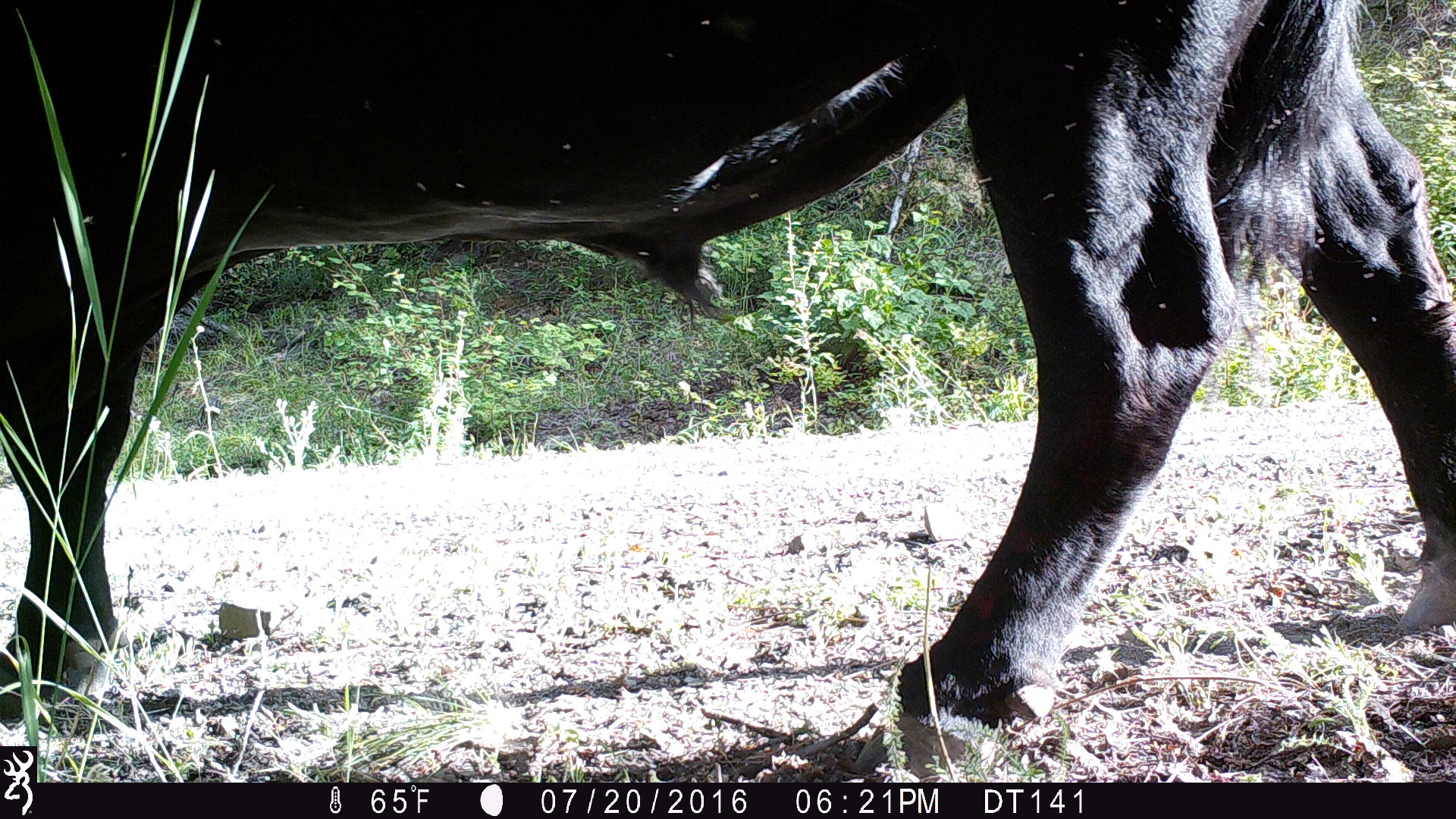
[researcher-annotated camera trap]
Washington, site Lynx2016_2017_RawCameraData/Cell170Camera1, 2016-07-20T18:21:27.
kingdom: Animalia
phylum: Chordata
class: Mammalia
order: Artiodactyla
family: Bovidae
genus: Bos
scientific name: Bos taurus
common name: domestic cattle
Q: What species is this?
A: Domestic cattle (Bos taurus).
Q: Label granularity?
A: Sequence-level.